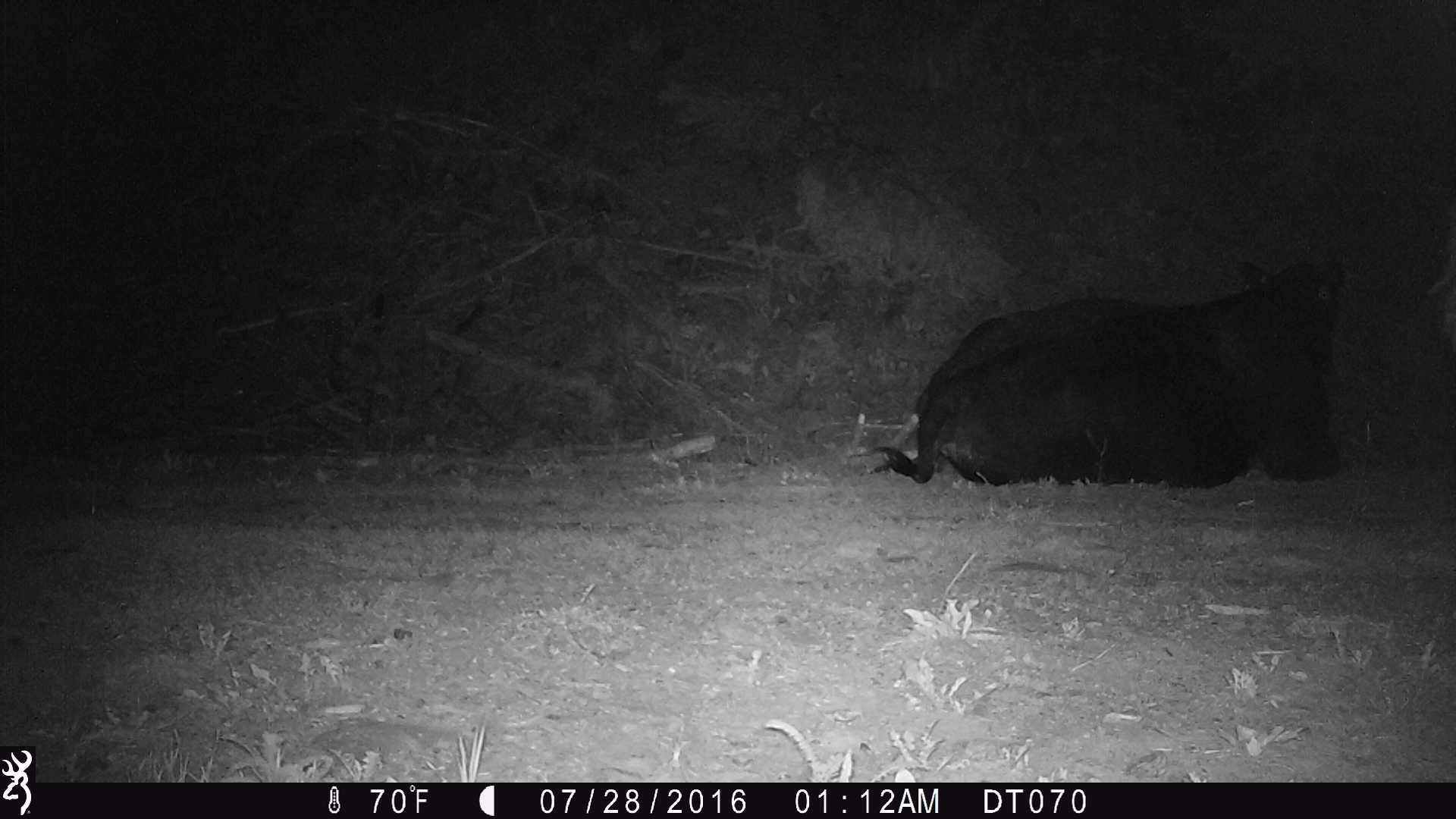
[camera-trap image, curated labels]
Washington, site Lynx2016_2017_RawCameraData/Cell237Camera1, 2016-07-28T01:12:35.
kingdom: Animalia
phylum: Chordata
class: Mammalia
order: Artiodactyla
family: Bovidae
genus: Bos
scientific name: Bos taurus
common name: domestic cattle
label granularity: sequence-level